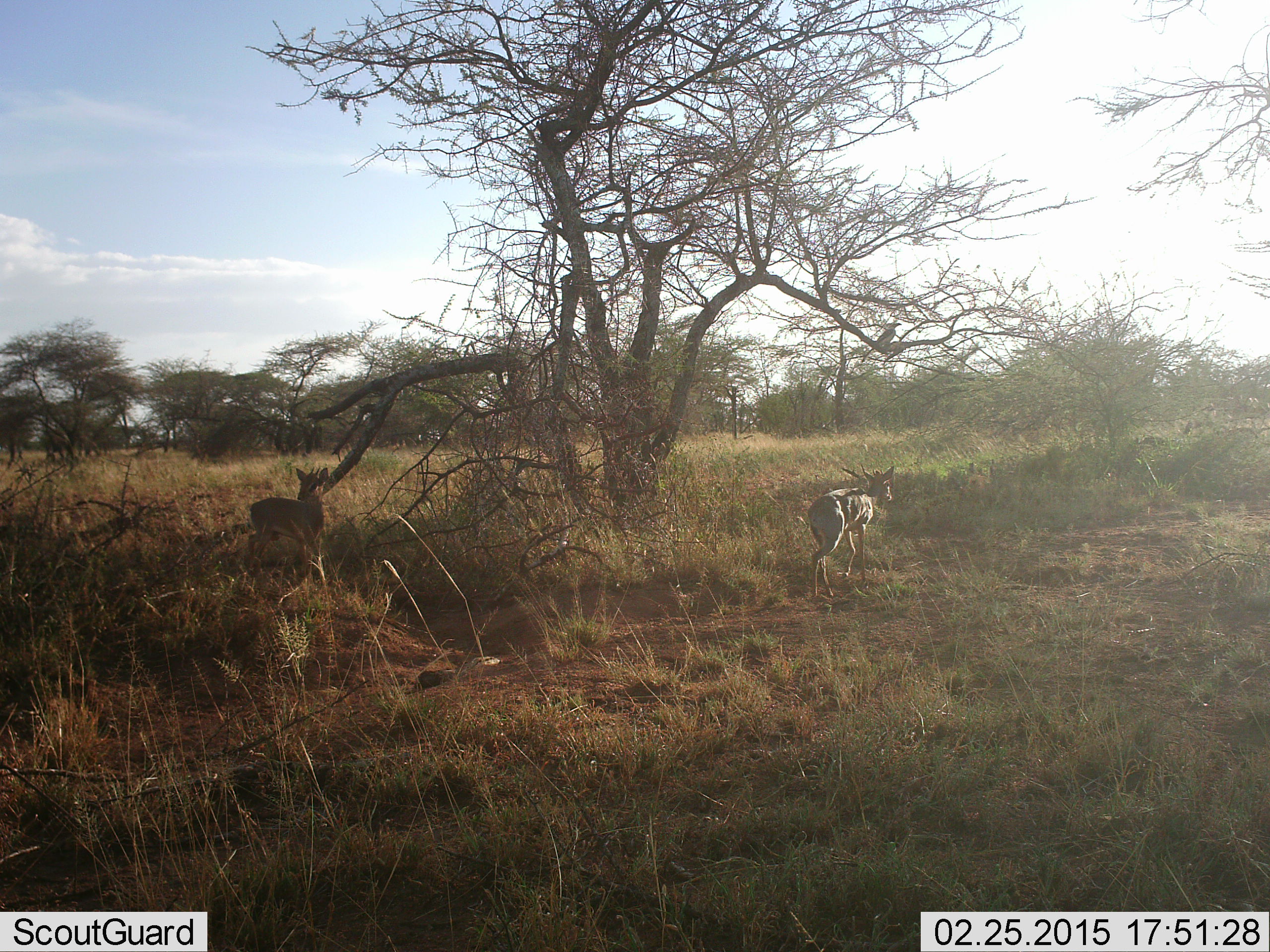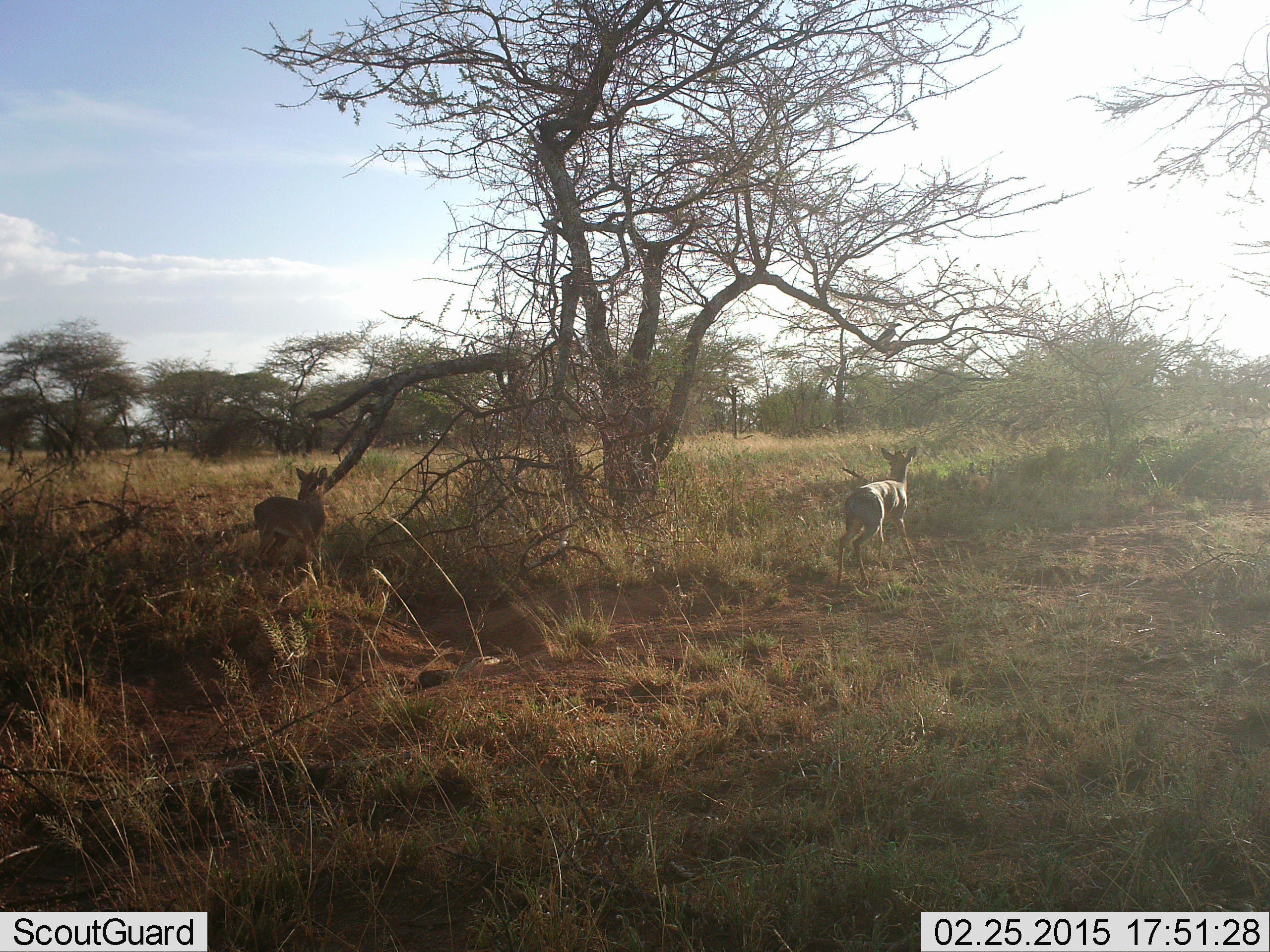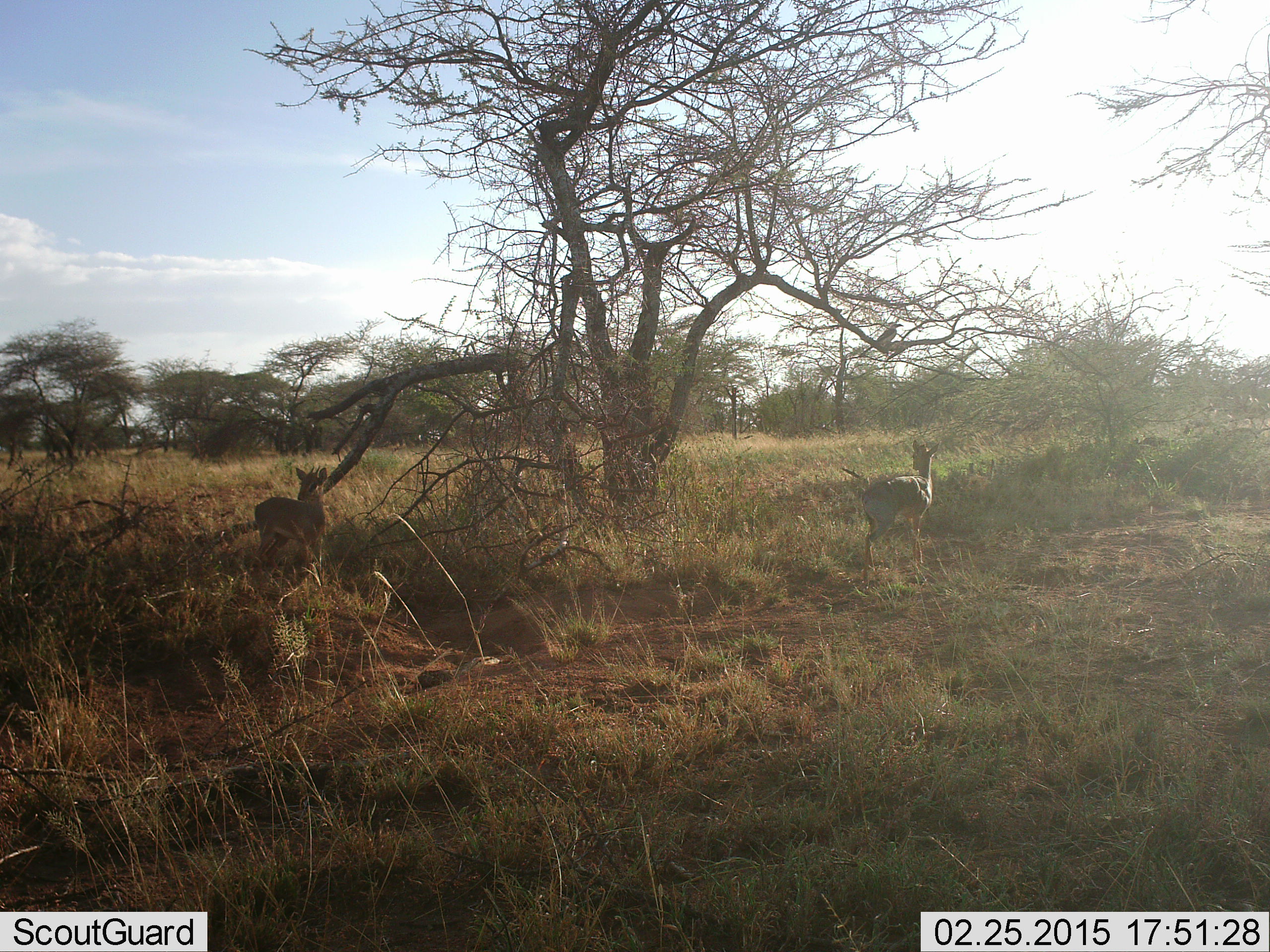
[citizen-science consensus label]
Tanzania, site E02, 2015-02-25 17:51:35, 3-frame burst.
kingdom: Animalia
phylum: Chordata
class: Mammalia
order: Artiodactyla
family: Bovidae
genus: Madoqua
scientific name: Madoqua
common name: dikdik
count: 2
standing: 100%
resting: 0%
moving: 80%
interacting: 0%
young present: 0%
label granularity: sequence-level